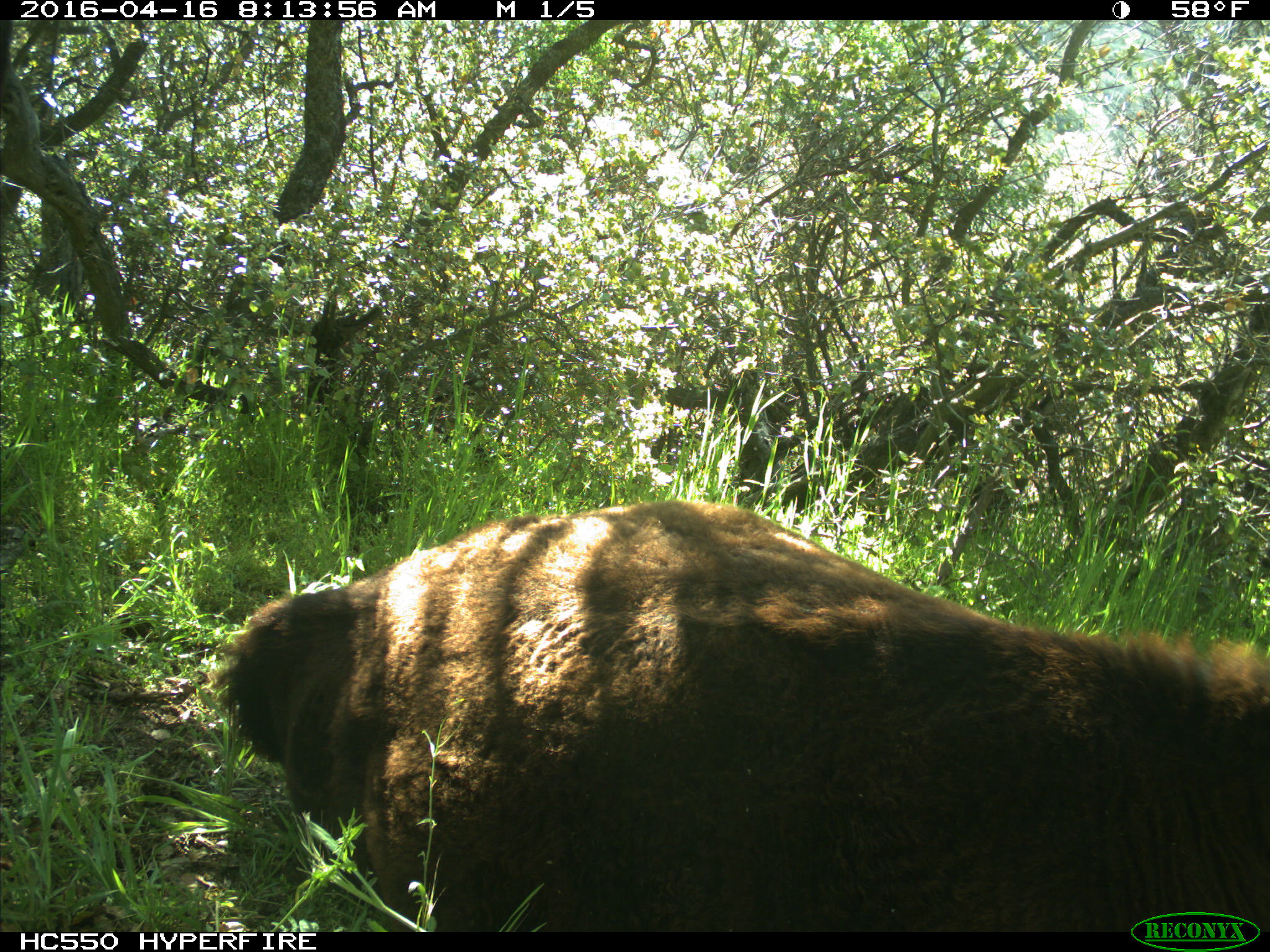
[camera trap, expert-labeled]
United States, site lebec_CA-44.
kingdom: Animalia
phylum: Chordata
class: Mammalia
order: Artiodactyla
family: Bovidae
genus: Bos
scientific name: Bos taurus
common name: domestic cow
Bos taurus (domestic cow).